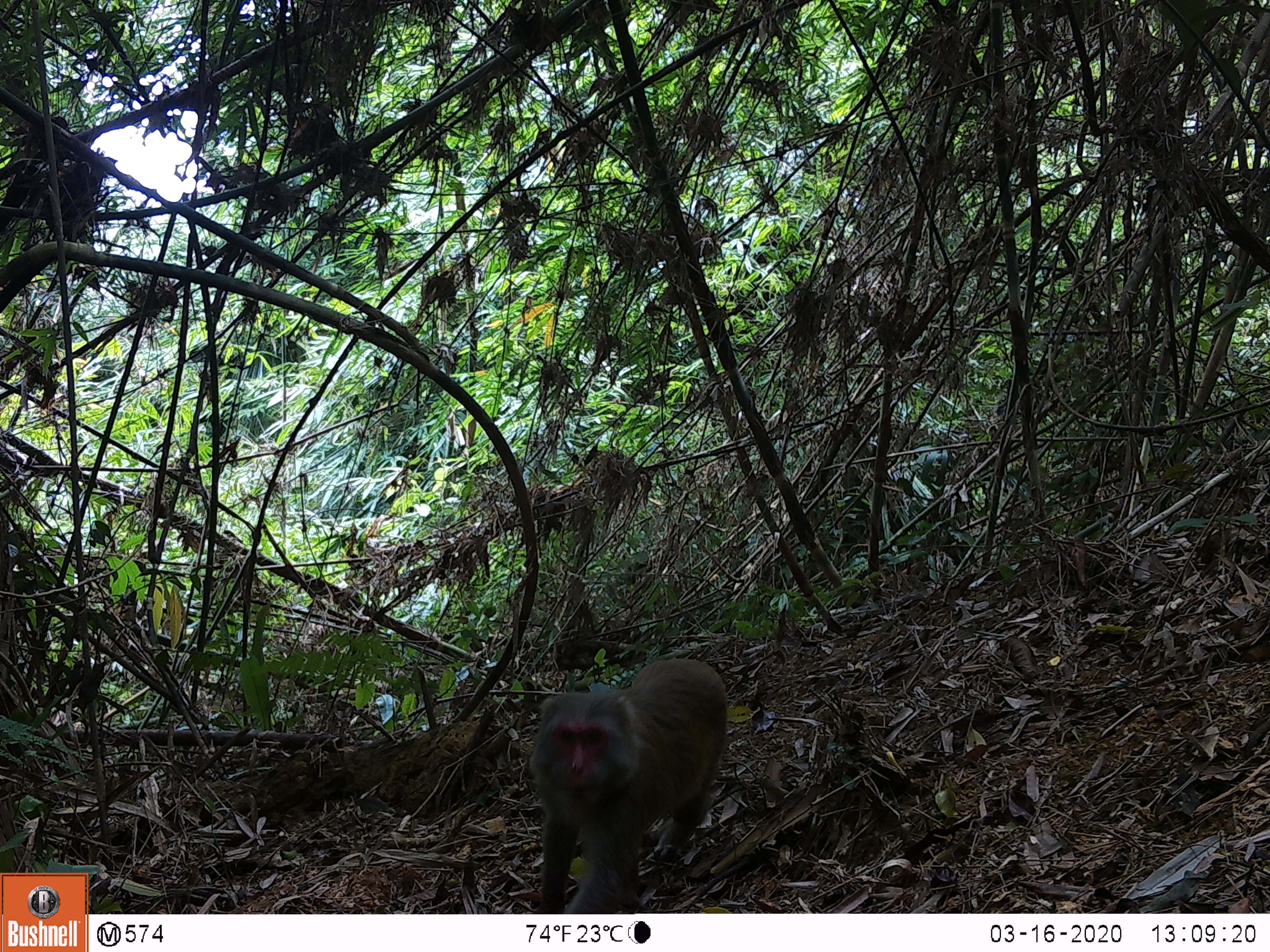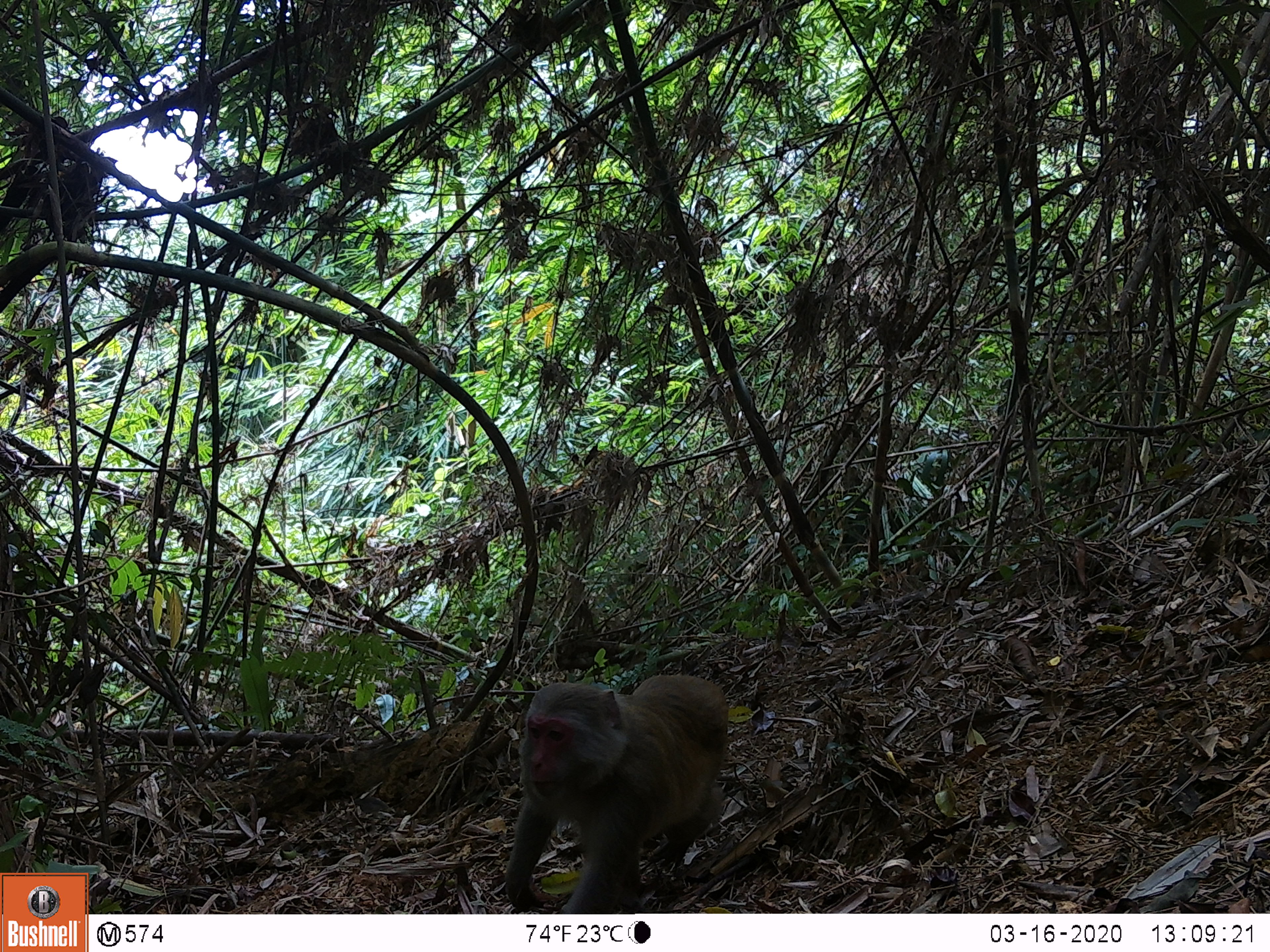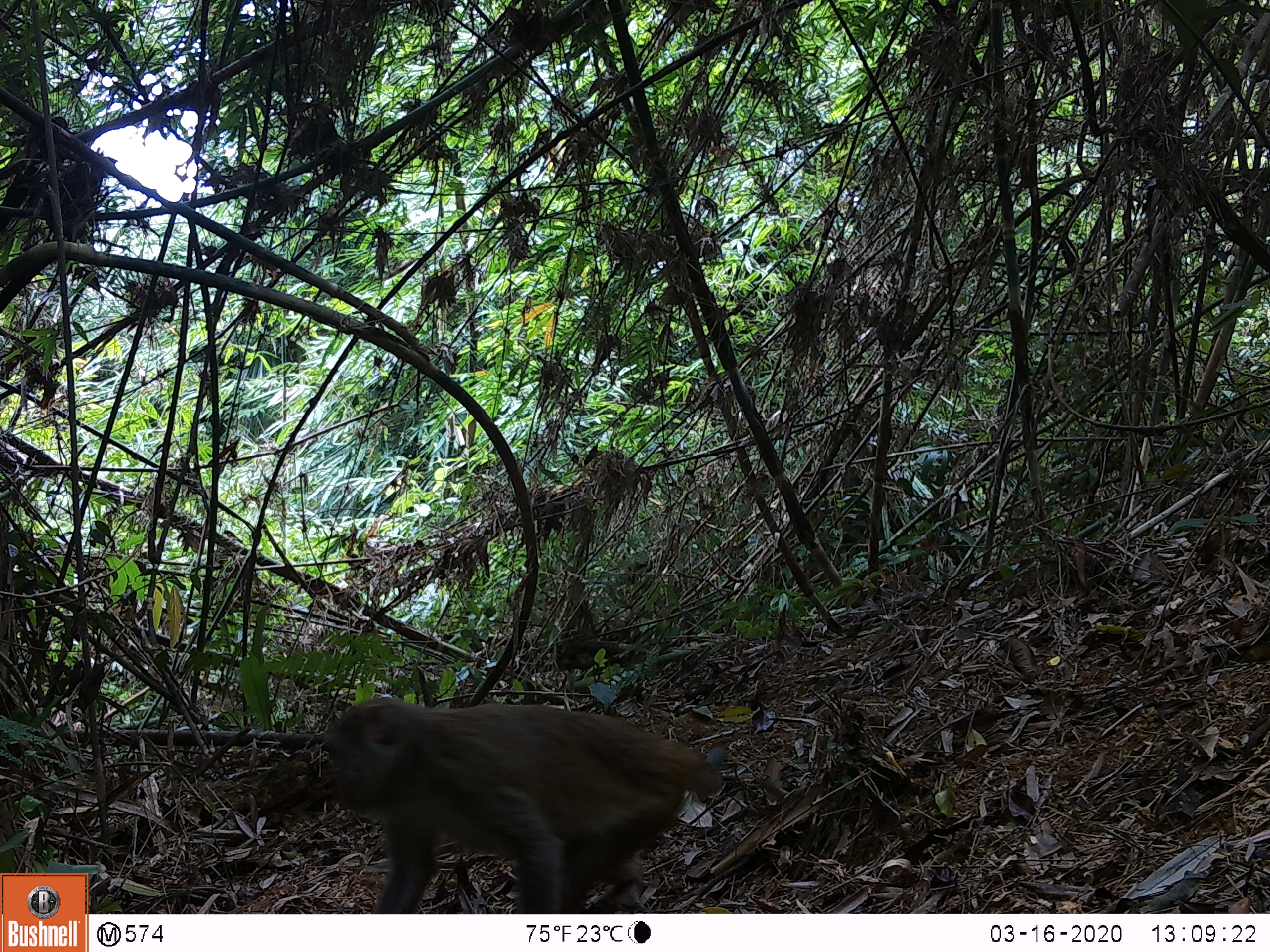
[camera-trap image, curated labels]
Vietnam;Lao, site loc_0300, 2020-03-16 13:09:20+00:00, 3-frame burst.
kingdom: Animalia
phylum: Chordata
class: Mammalia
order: Primates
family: Cercopithecidae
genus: Macaca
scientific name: Macaca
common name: macaques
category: assam or rhesus macaque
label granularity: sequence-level